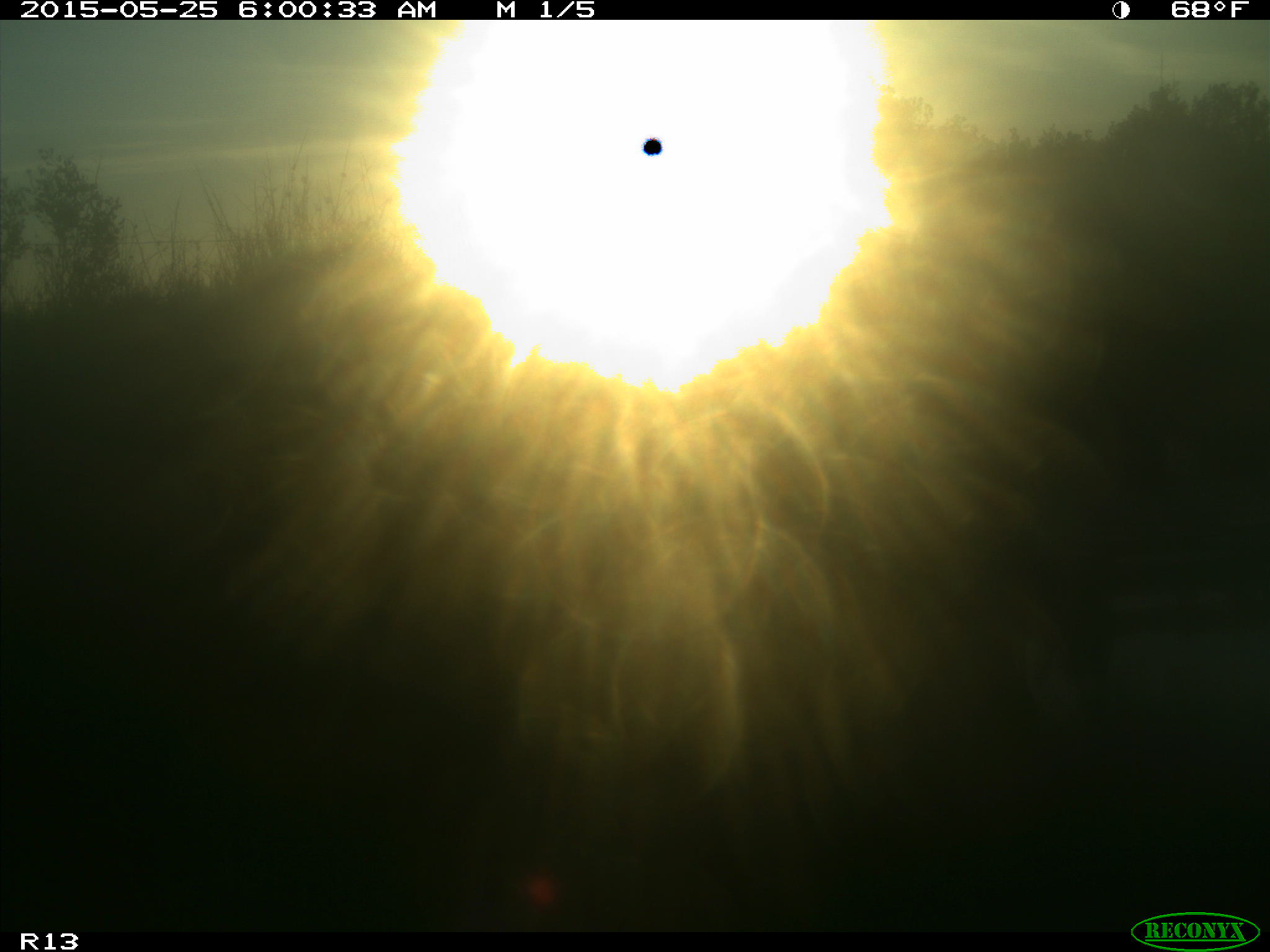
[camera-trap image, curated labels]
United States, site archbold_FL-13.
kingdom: Animalia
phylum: Chordata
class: Mammalia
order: Artiodactyla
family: Bovidae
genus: Bos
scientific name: Bos taurus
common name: domestic cow